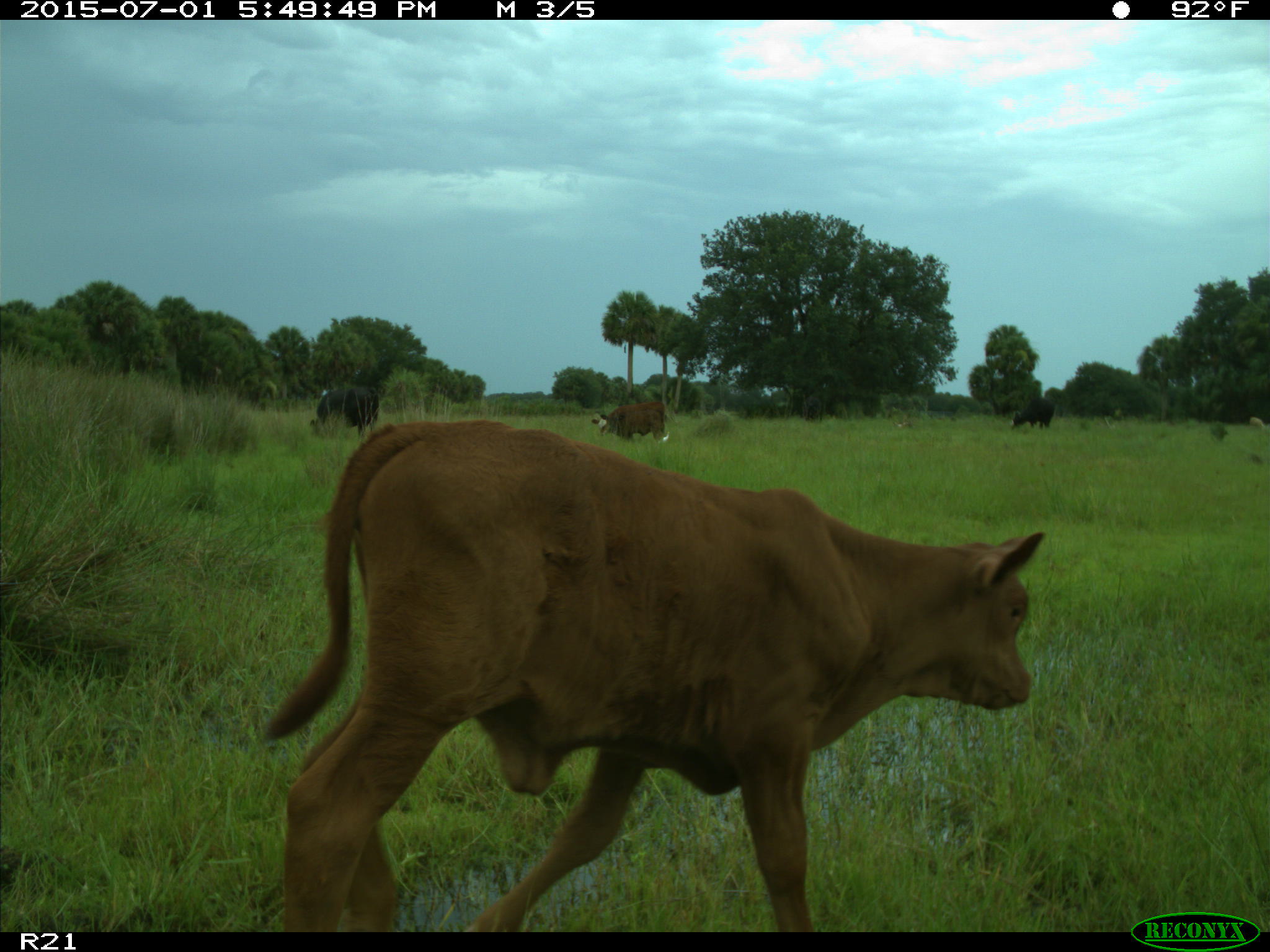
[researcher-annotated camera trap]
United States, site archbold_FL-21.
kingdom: Animalia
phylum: Chordata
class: Mammalia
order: Artiodactyla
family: Bovidae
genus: Bos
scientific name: Bos taurus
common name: domestic cow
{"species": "Bos taurus (domestic cow)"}